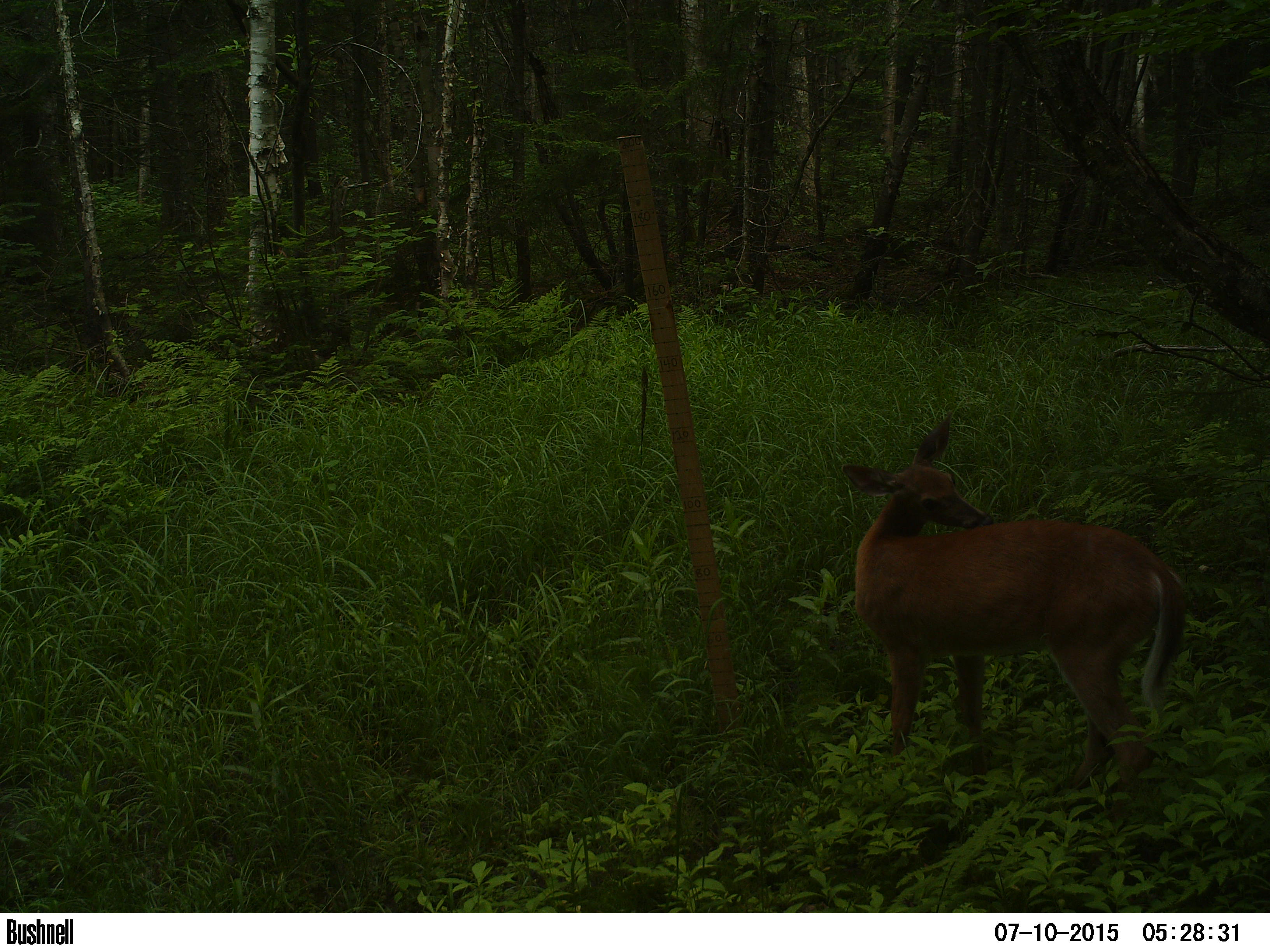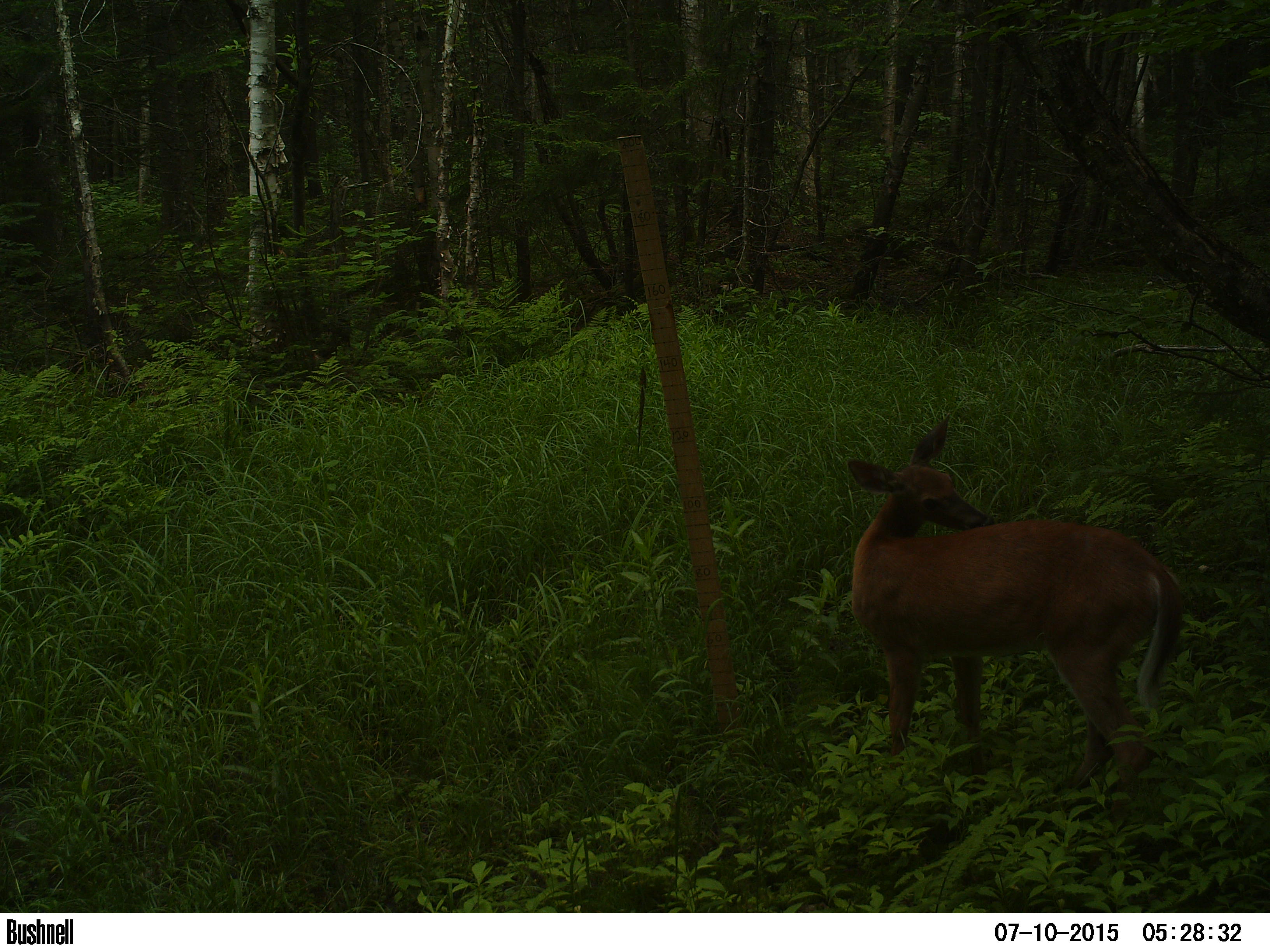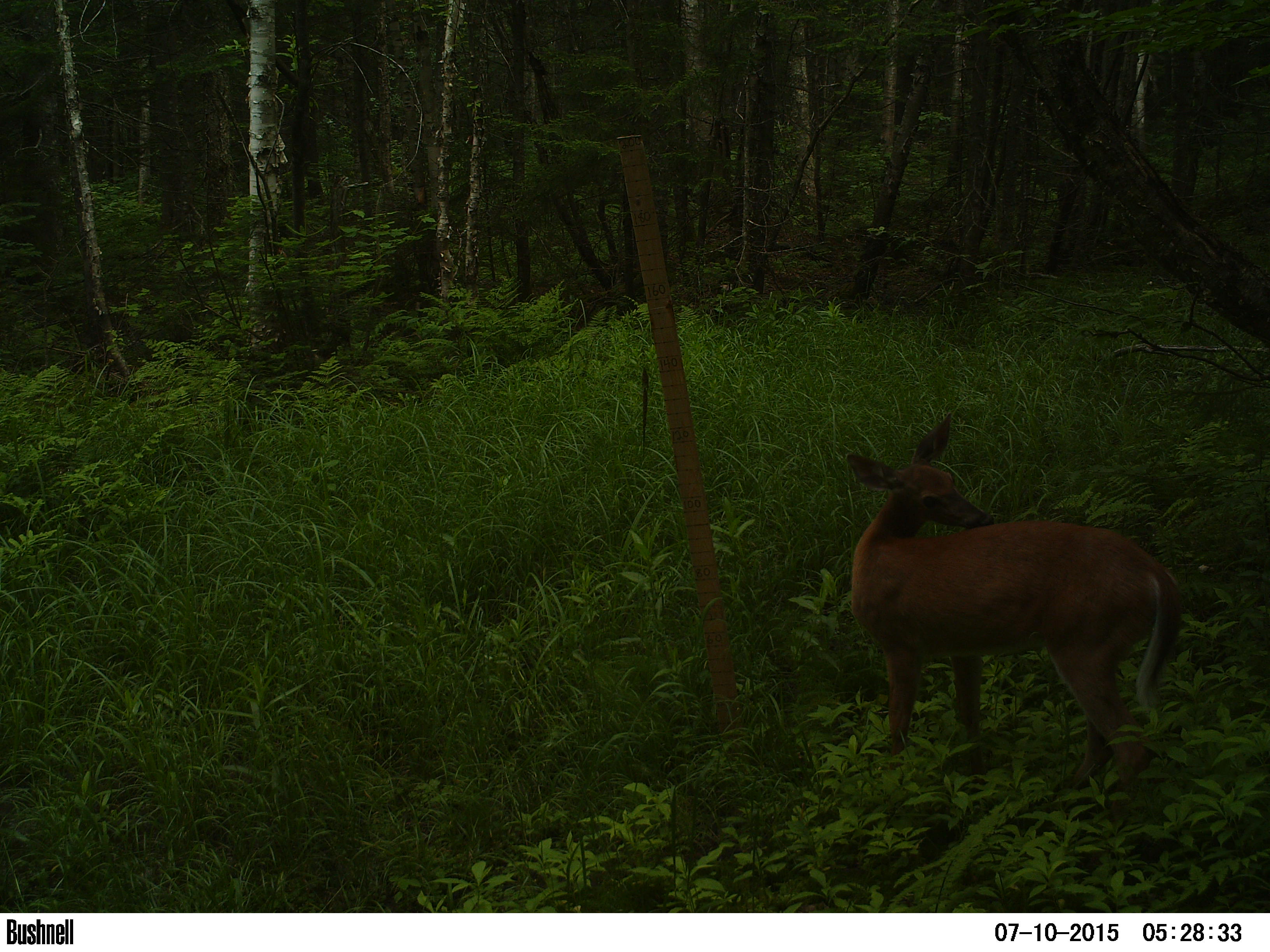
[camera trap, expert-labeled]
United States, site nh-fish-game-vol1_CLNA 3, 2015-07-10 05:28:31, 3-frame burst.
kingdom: Animalia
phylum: Chordata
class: Mammalia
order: Artiodactyla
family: Cervidae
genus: Odocoileus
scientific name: Odocoileus virginianus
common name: white-tailed deer